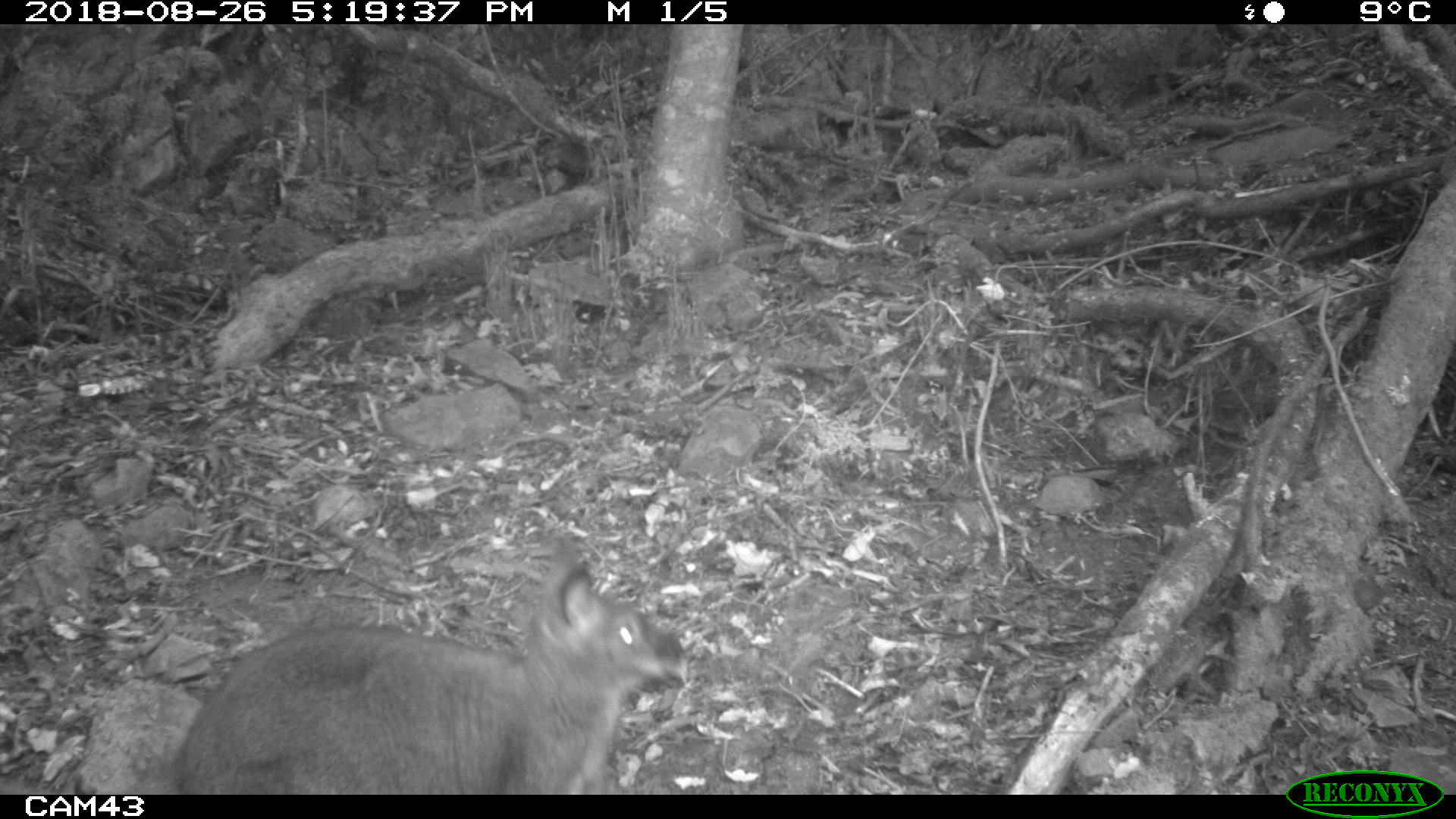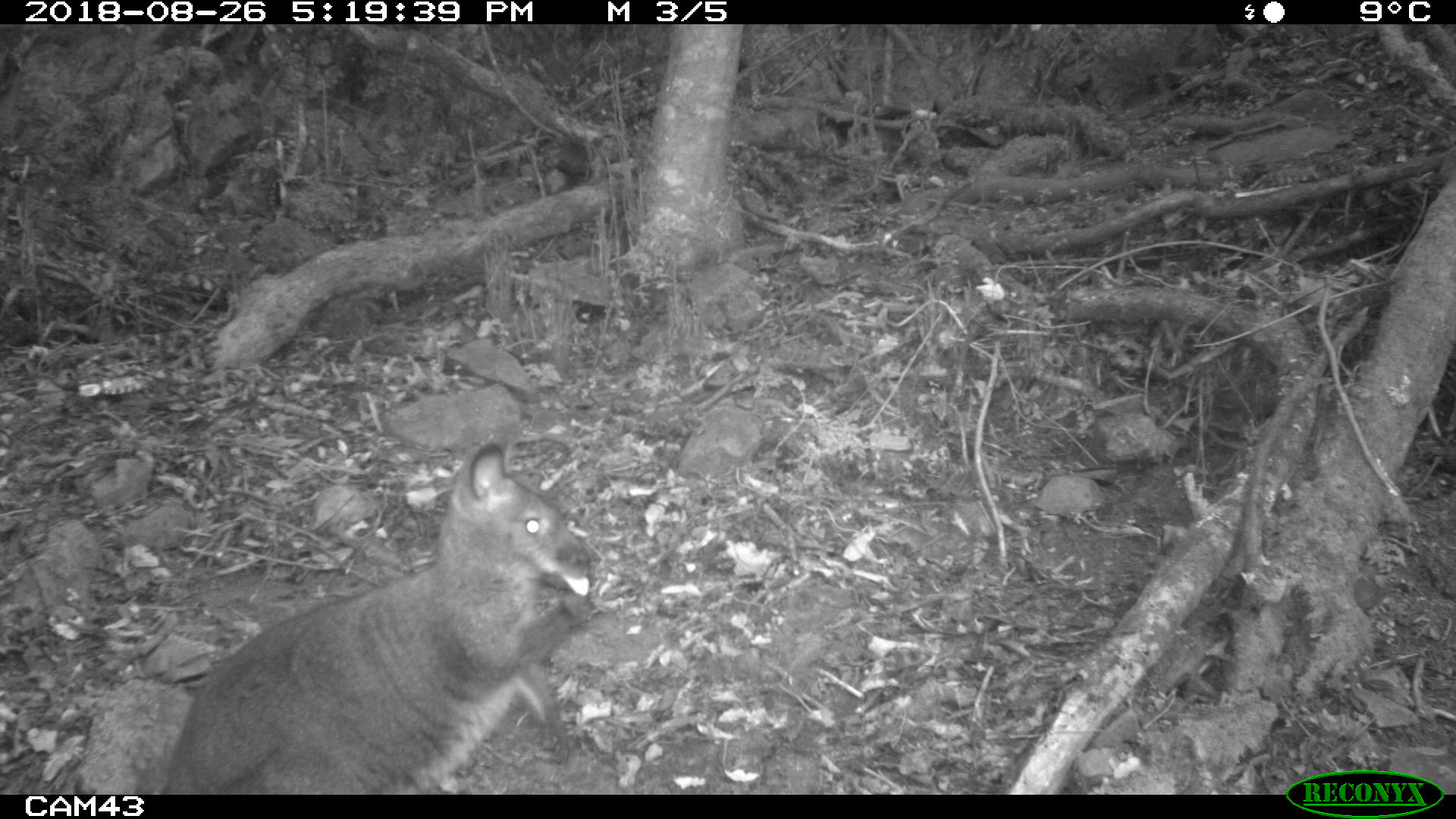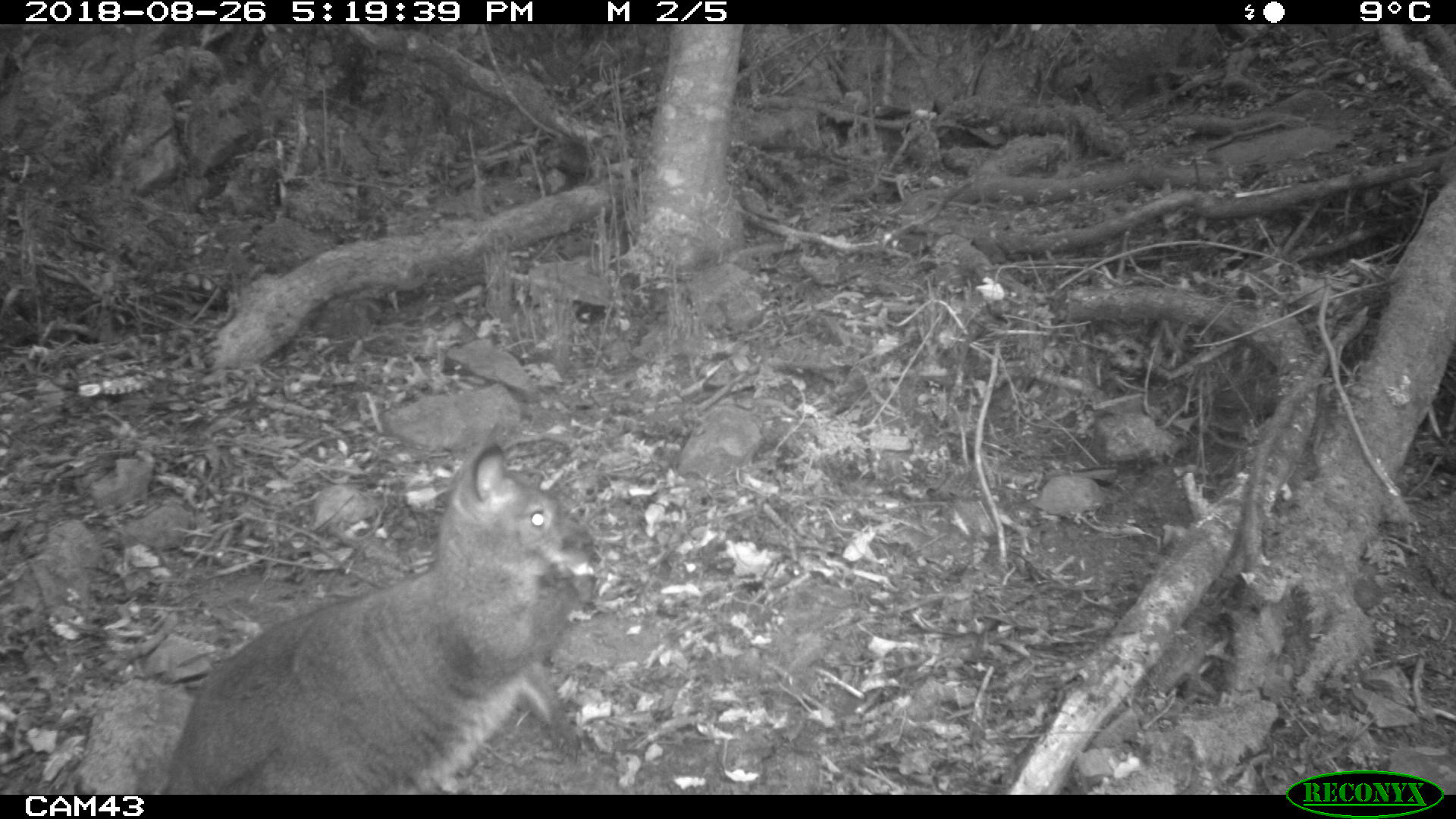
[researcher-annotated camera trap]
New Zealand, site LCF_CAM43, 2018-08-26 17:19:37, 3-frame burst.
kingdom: Animalia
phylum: Chordata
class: Mammalia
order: Diprotodontia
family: Macropodidae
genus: Notamacropus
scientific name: Notamacropus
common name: wallaby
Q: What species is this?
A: Wallaby (Notamacropus).